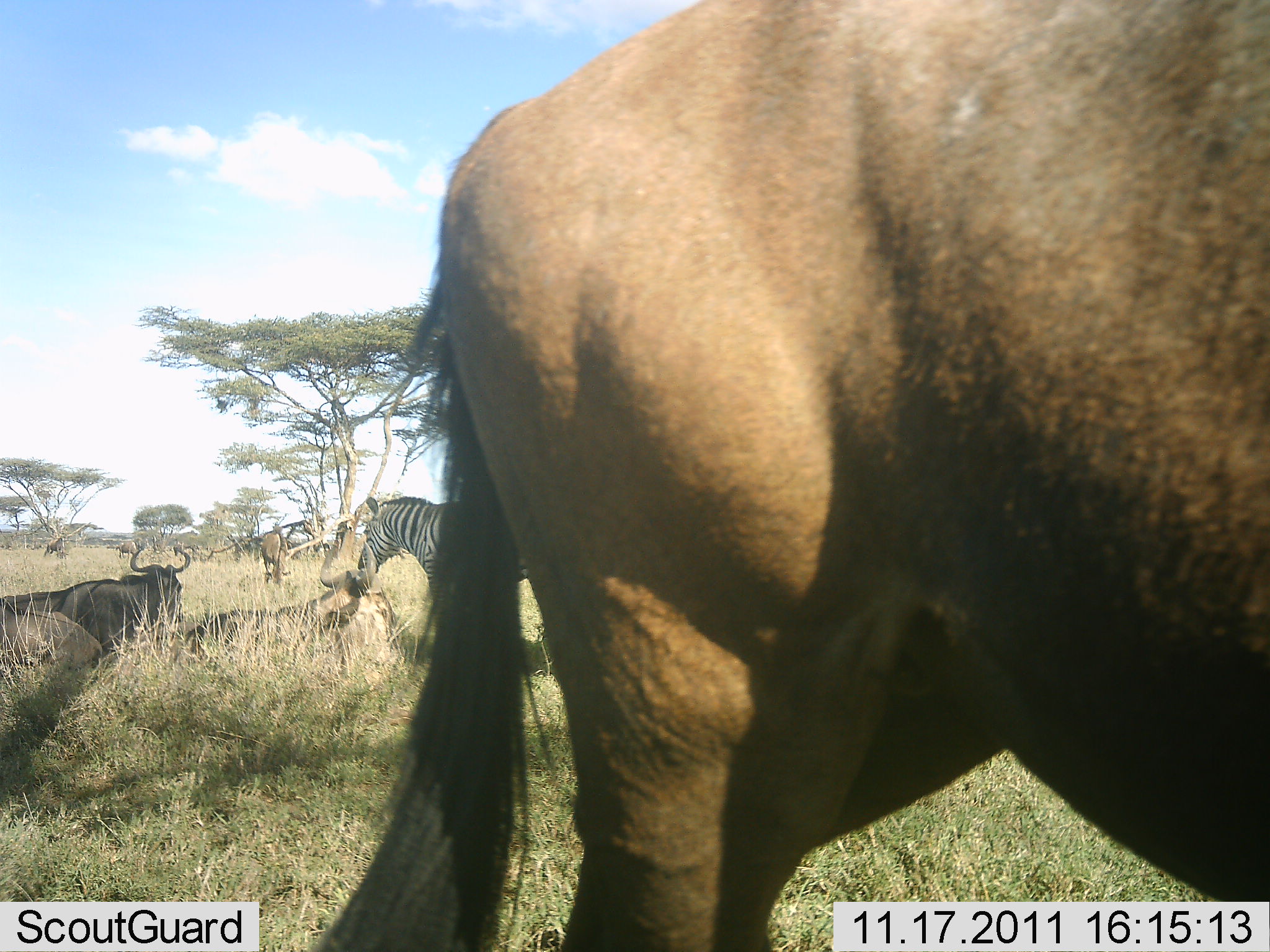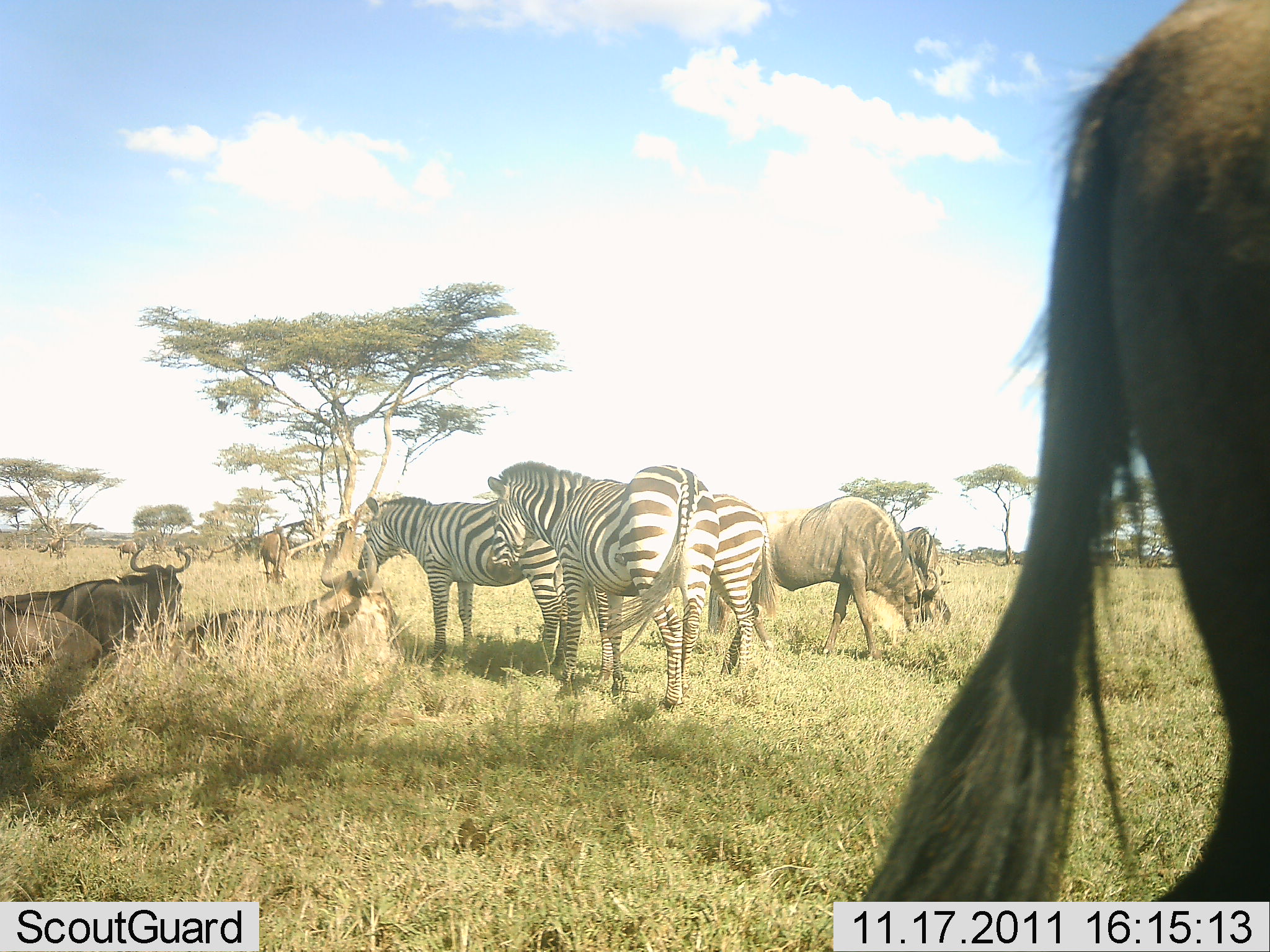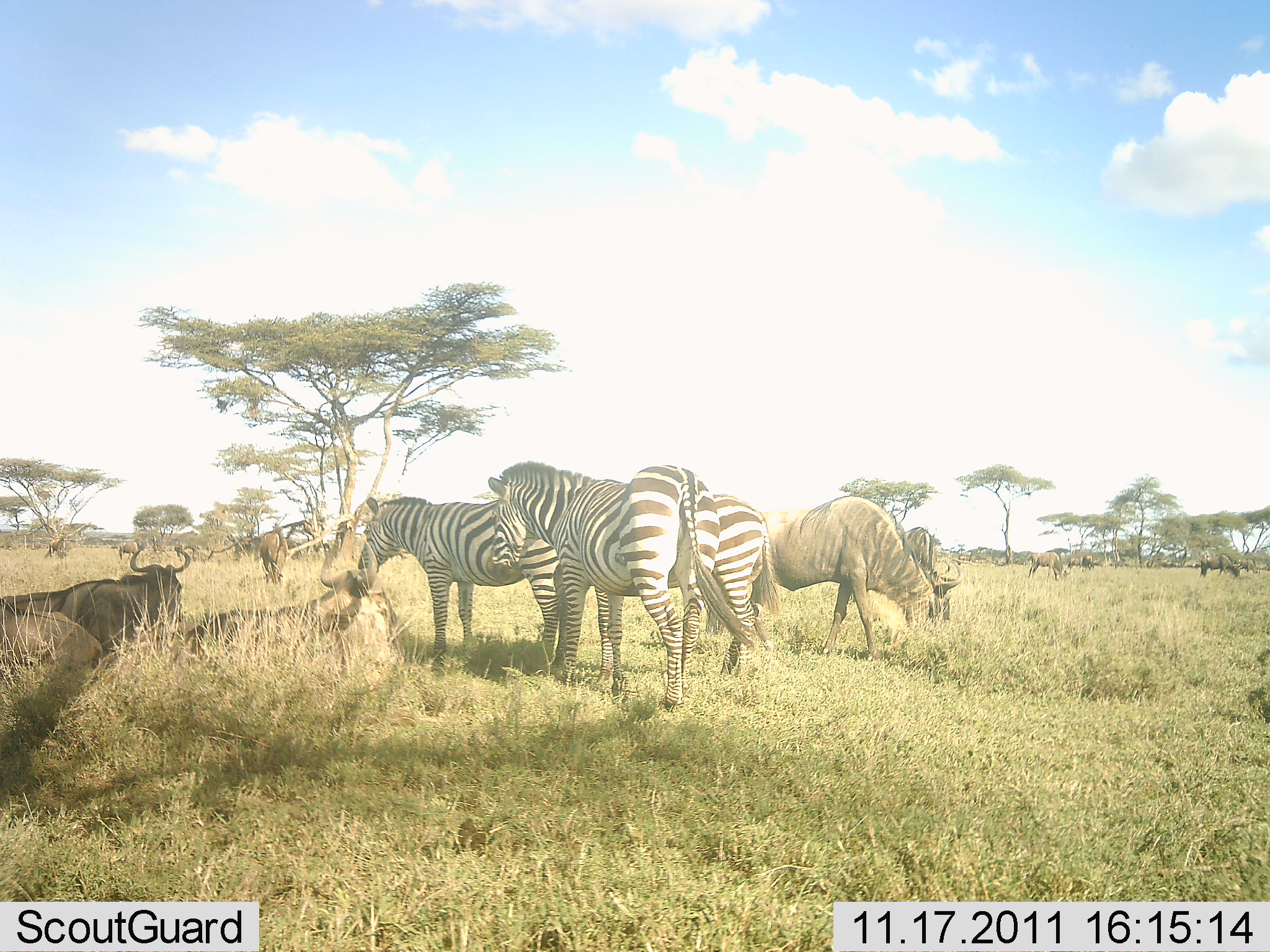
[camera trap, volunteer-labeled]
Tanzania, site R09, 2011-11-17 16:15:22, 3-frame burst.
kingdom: Animalia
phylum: Chordata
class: Mammalia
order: Artiodactyla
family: Bovidae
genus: Connochaetes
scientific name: Connochaetes taurinus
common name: blue wildebeest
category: wildebeest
Wildebeest (blue wildebeest) (Connochaetes taurinus), count 8. Behavior (volunteer vote fractions): standing 80%, resting 90%, moving 60%, interacting 10%. Young present (vote fraction): 0%. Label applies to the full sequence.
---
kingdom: Animalia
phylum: Chordata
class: Mammalia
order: Perissodactyla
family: Equidae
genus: Equus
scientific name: Equus quagga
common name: plains zebra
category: zebra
Zebra (plains zebra) (Equus quagga), count 3. Behavior (volunteer vote fractions): standing 100%, resting 0%, moving 0%, interacting 10%. Young present (vote fraction): 0%. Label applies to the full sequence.